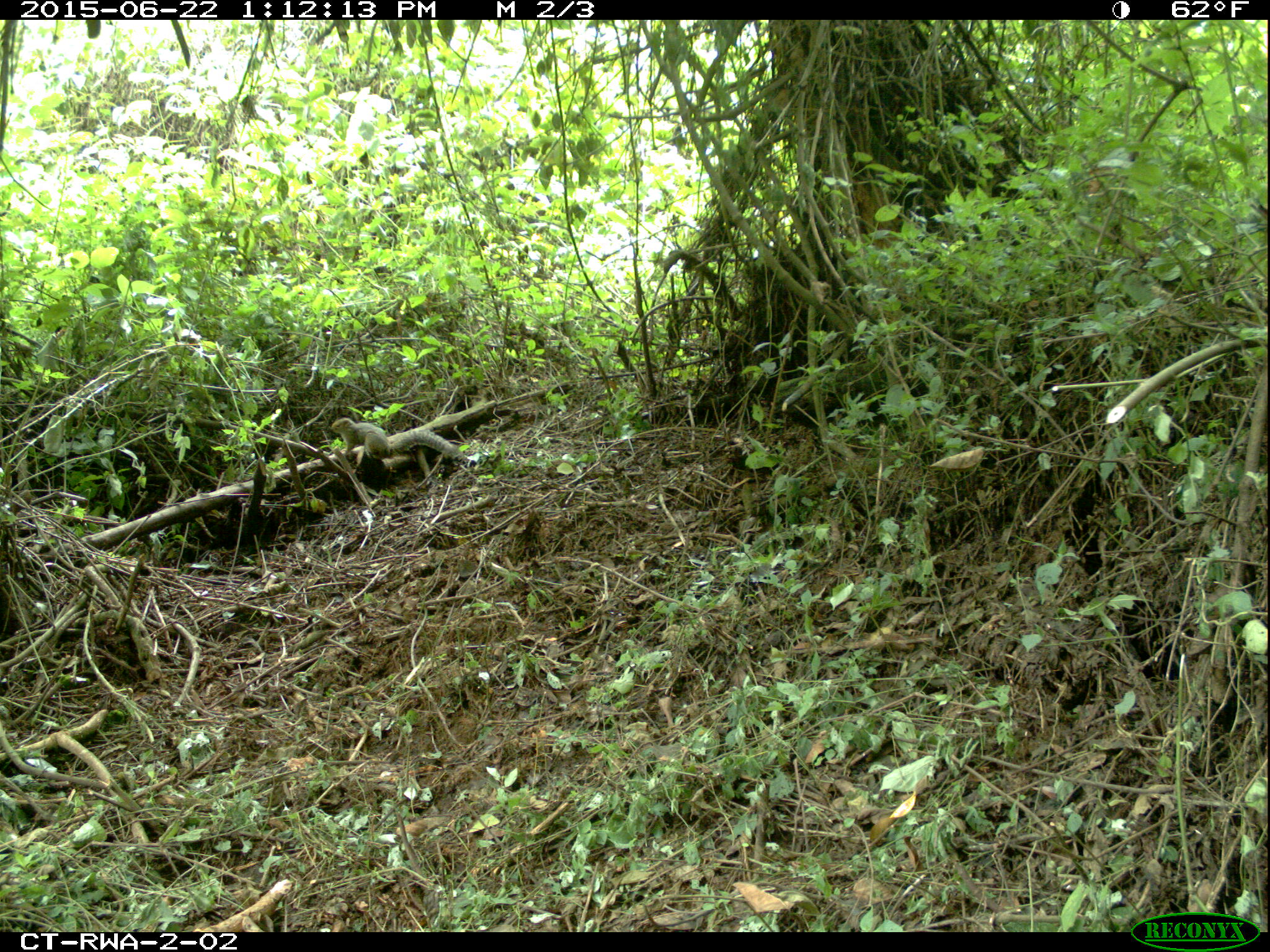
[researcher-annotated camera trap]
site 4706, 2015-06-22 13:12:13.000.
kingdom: Animalia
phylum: Chordata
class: Mammalia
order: Rodentia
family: Sciuridae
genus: Funisciurus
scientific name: Funisciurus carruthersi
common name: carruther's mountain squirrel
Funisciurus carruthersi (carruther's mountain squirrel), count 1.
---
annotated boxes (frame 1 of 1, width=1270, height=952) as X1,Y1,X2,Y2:
funisciurus carruthersi: 329,417,462,465